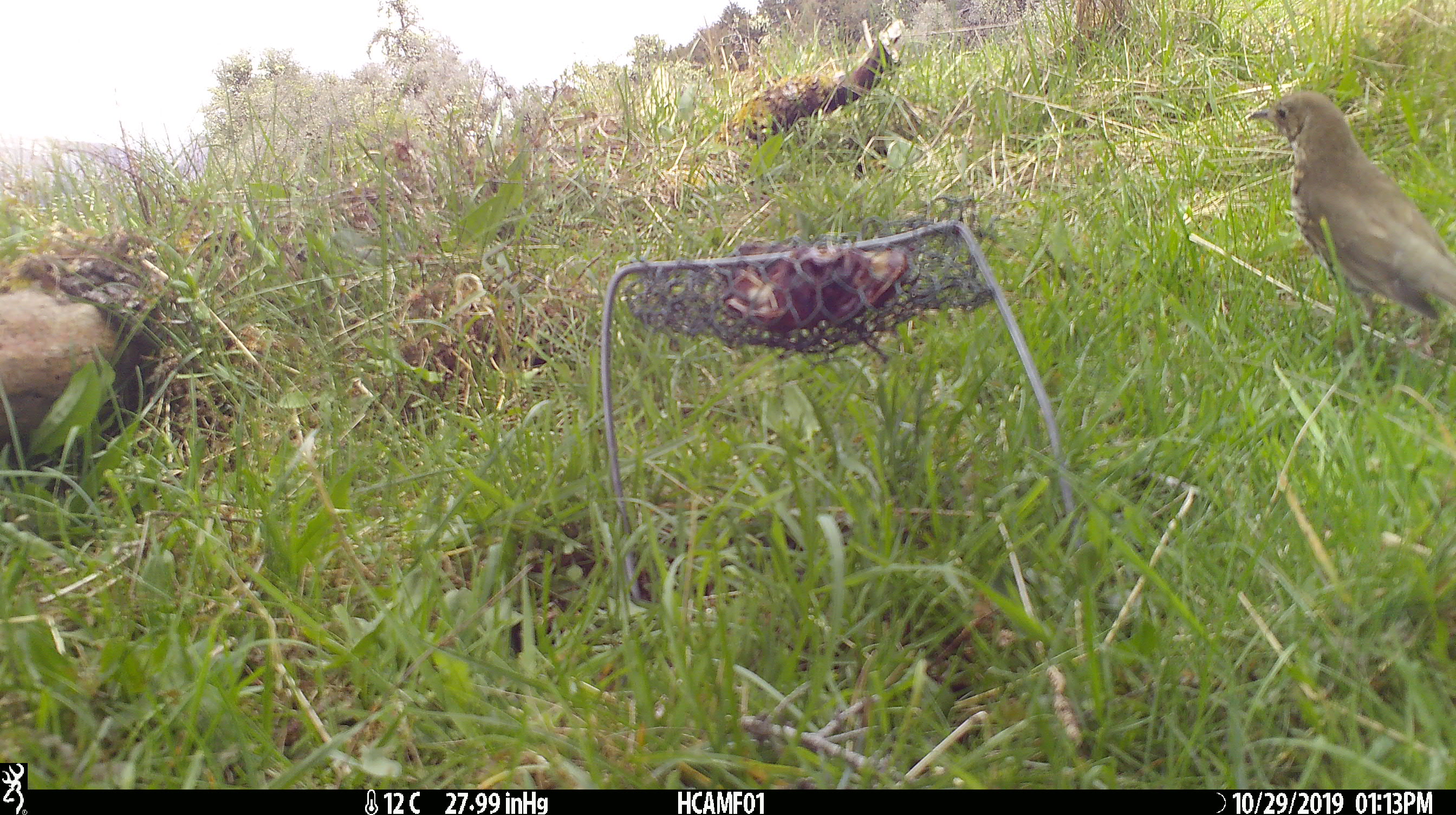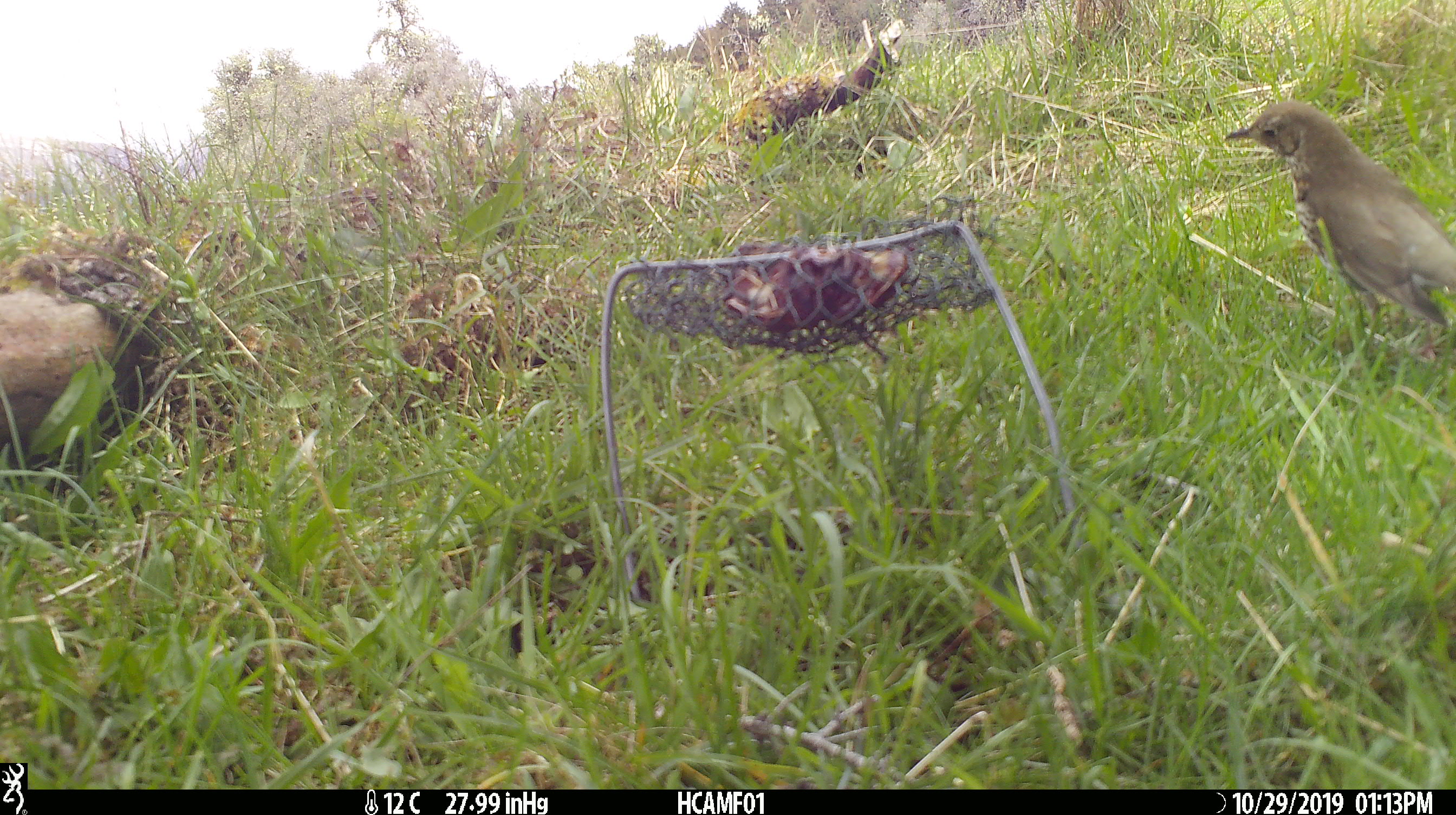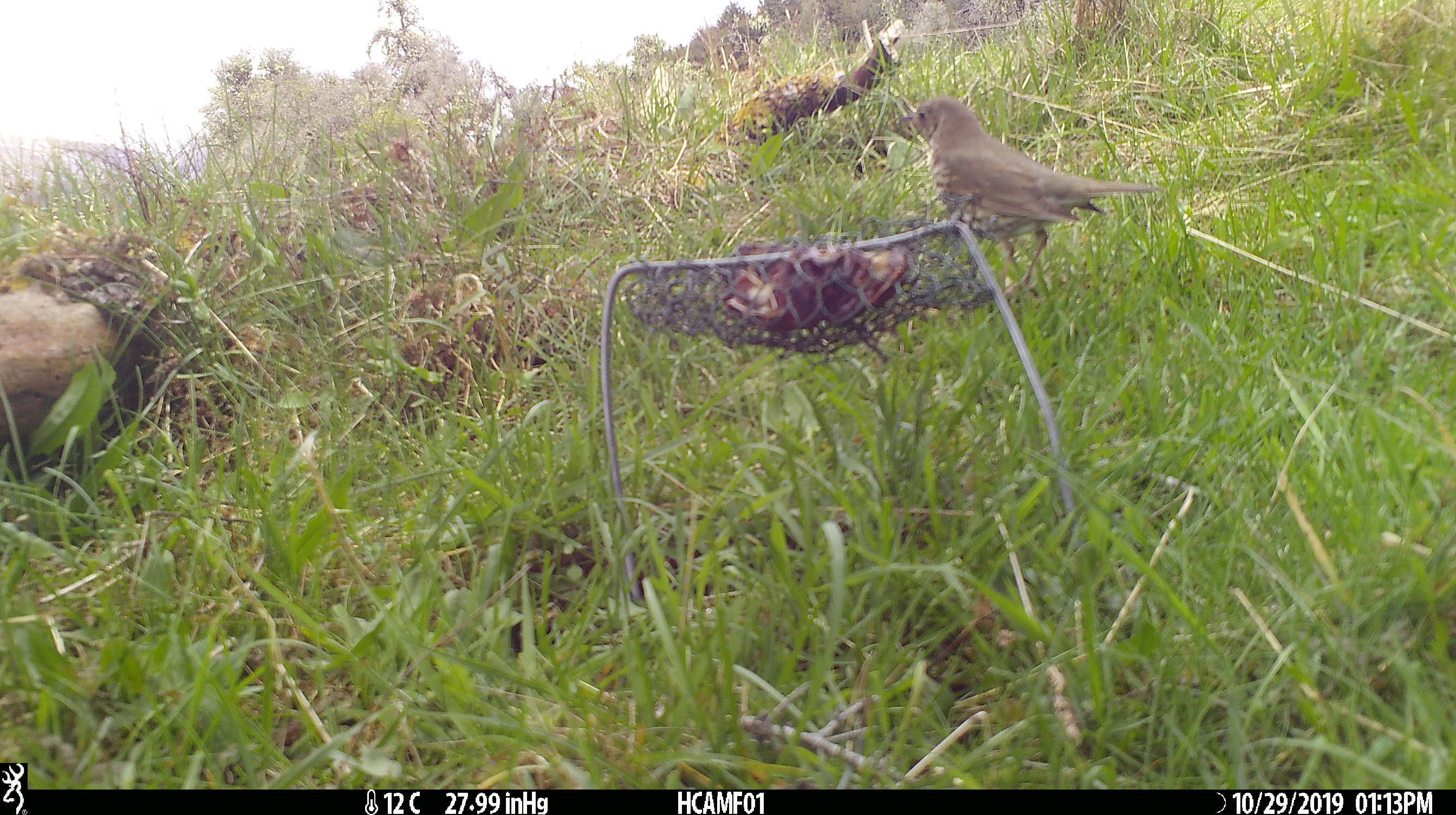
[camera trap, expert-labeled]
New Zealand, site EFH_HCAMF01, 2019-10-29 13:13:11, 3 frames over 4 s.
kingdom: Animalia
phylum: Chordata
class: Aves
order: Passeriformes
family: Turdidae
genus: Turdus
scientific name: Turdus philomelos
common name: song thrush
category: thrush